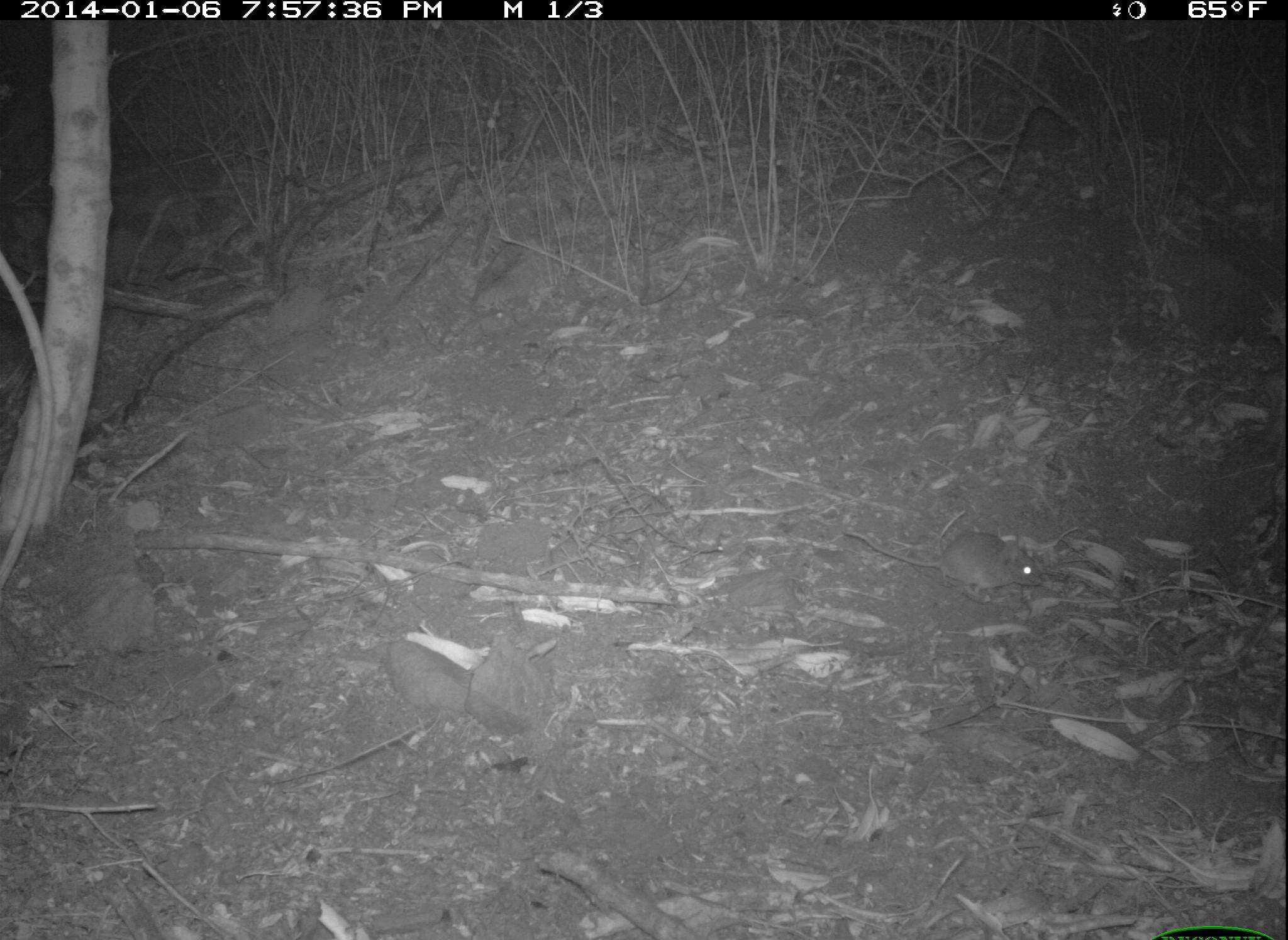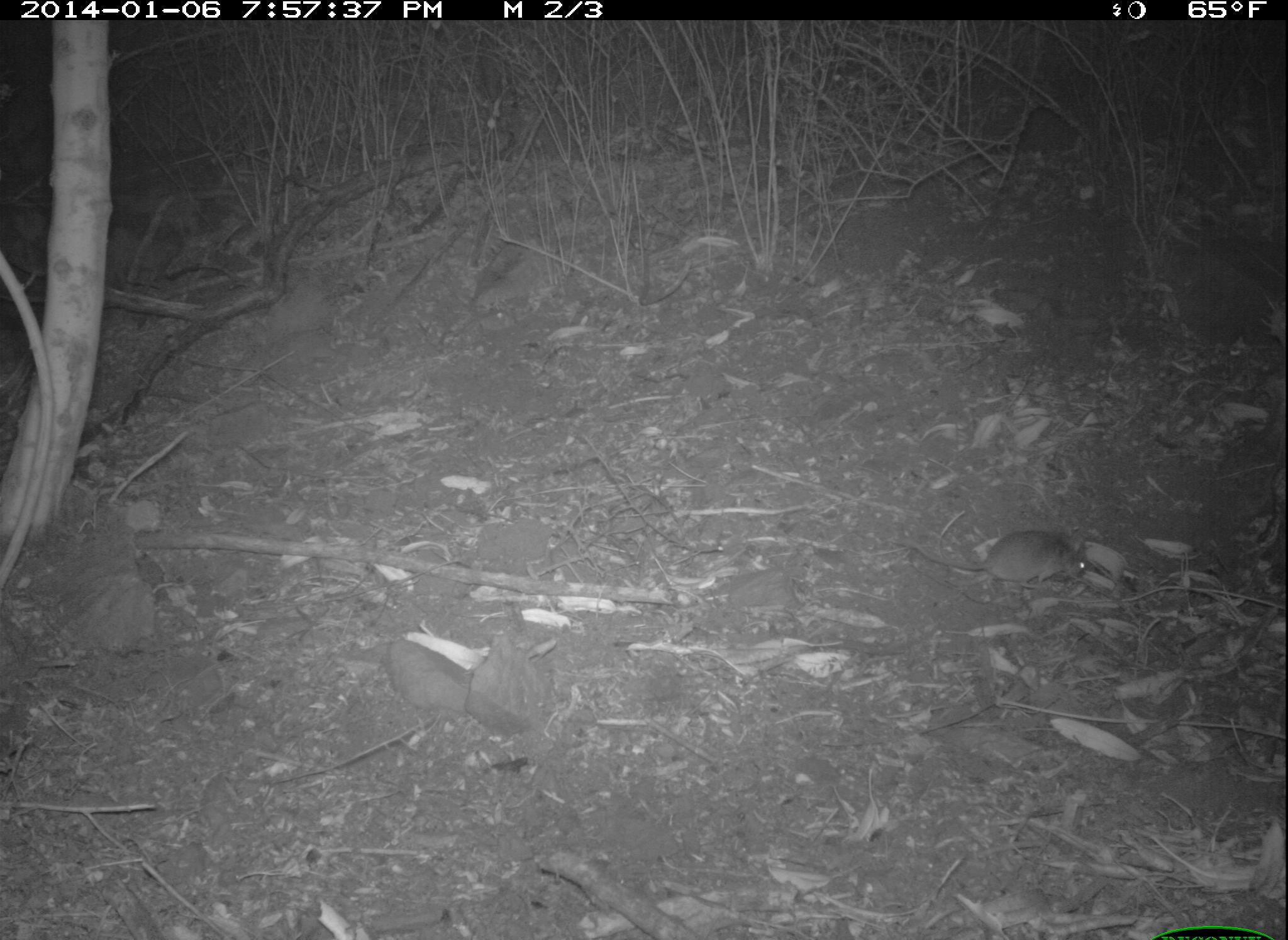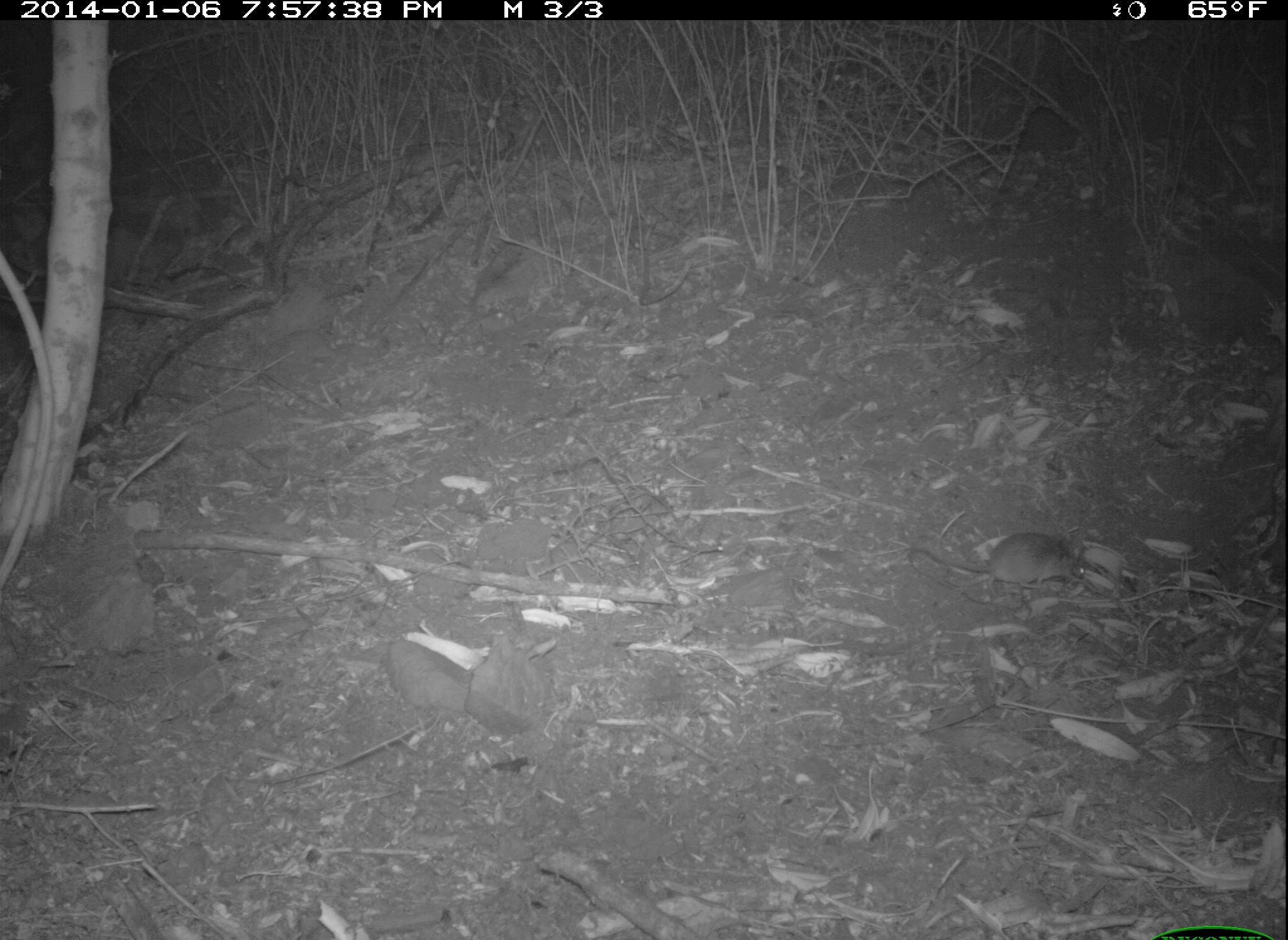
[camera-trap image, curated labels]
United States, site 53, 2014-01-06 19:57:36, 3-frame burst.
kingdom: Animalia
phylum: Chordata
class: Mammalia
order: Rodentia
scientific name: Rodentia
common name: rodent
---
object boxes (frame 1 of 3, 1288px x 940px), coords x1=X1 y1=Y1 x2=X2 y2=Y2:
rodent: x1=844 y1=530 x2=1044 y2=598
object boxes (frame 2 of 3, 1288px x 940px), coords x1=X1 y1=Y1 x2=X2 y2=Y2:
rodent: x1=896 y1=530 x2=1090 y2=591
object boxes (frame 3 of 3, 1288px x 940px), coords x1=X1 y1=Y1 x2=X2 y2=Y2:
rodent: x1=912 y1=532 x2=1092 y2=590